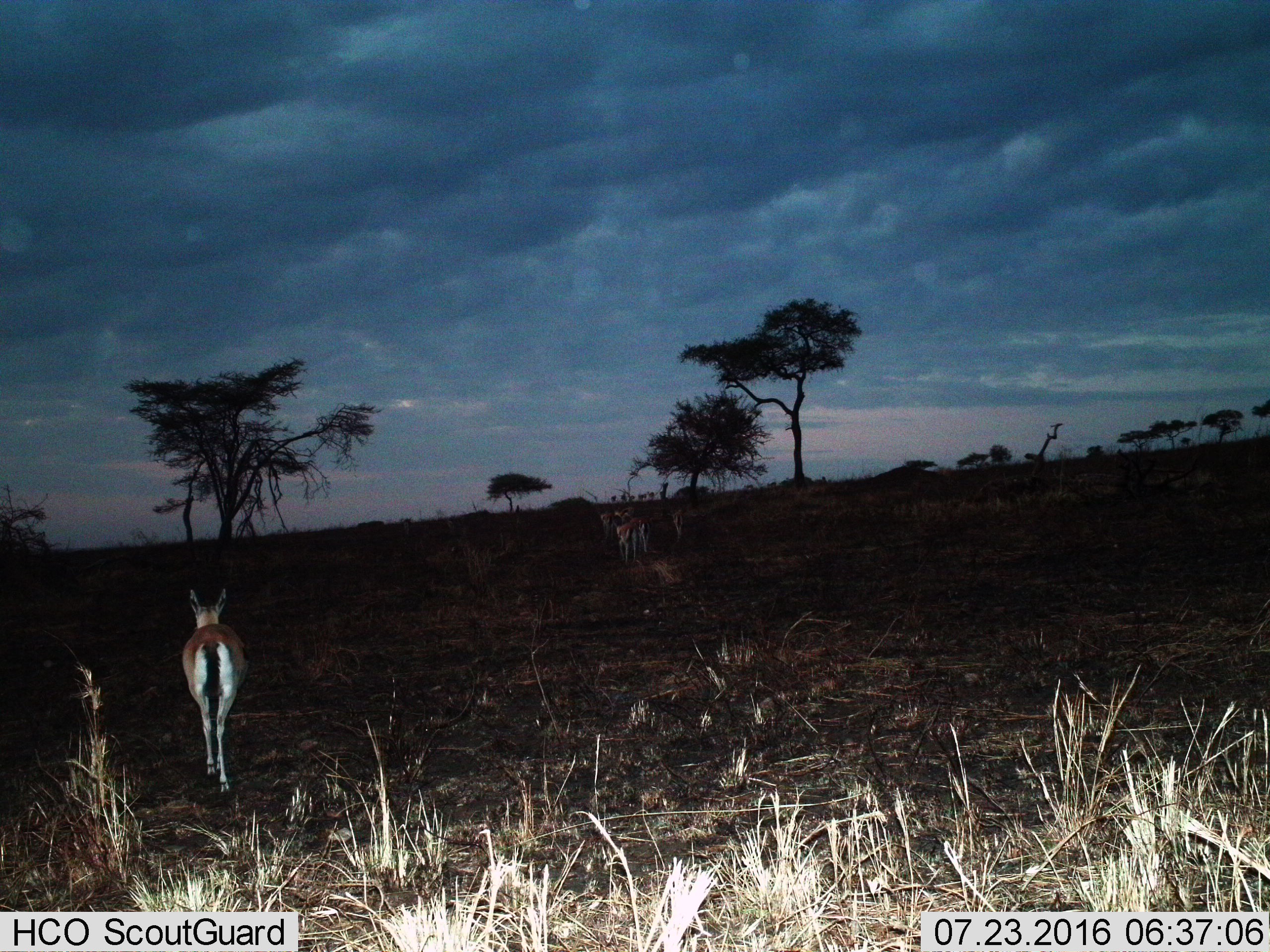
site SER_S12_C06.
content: unidentified animal